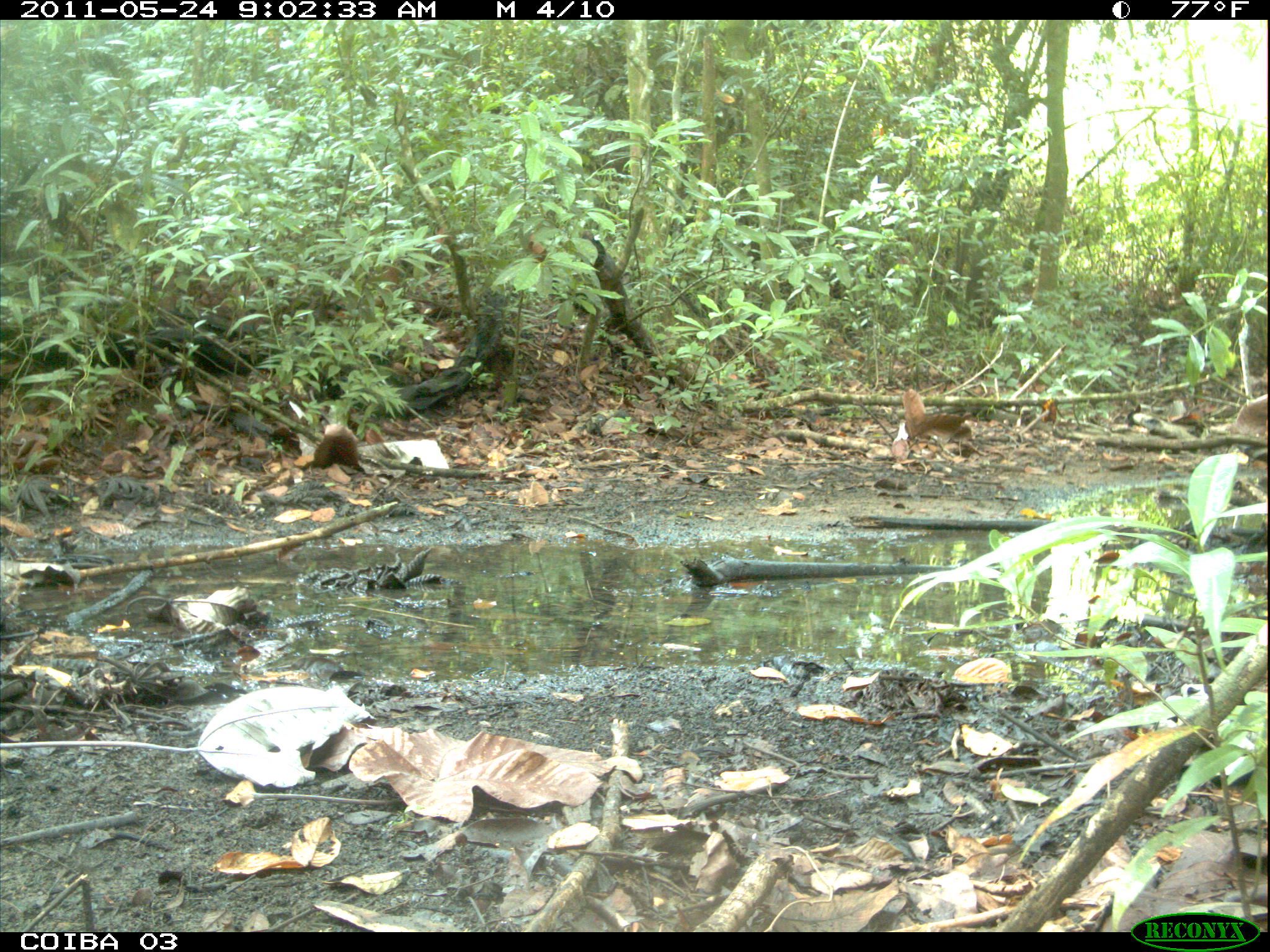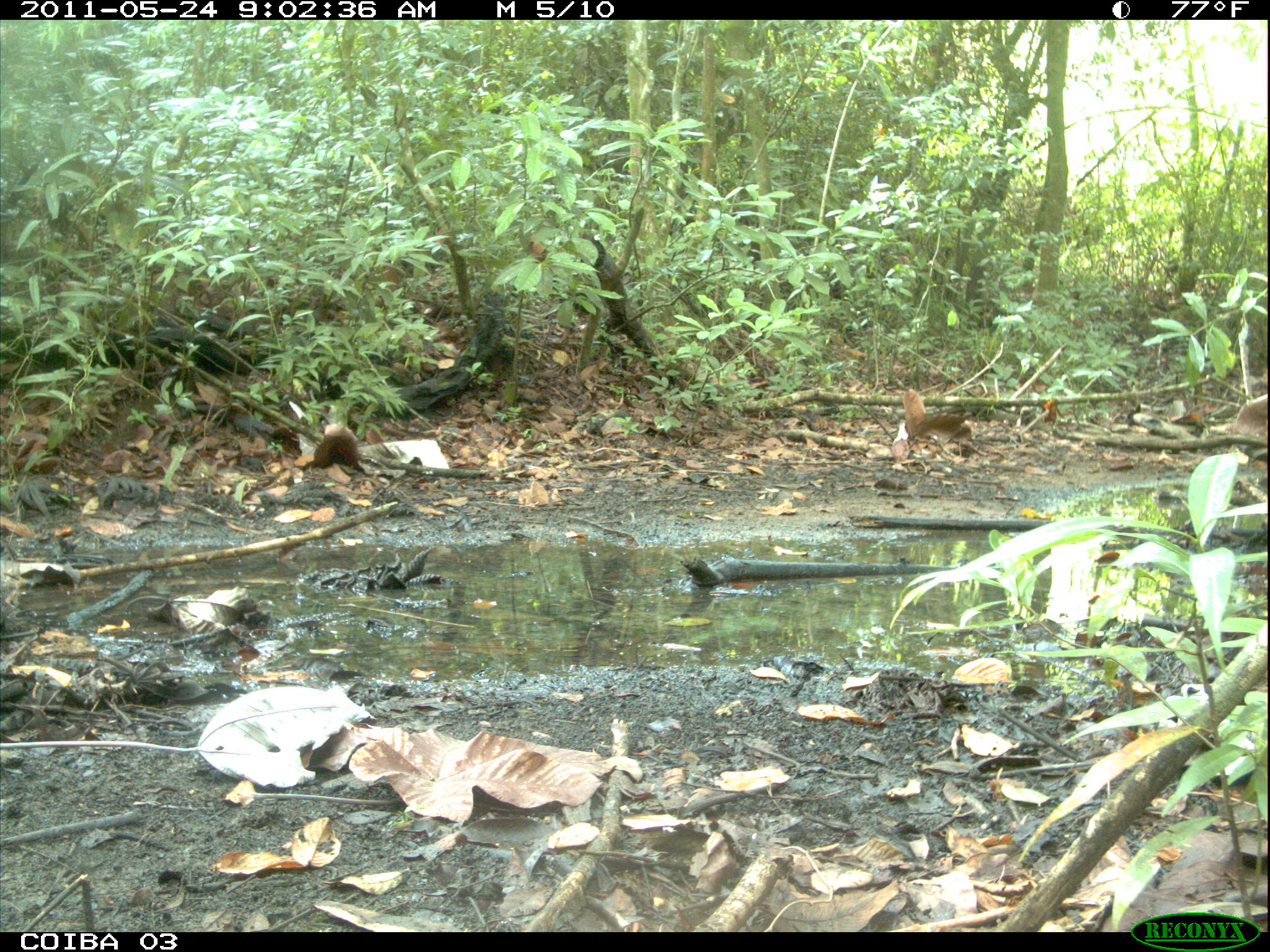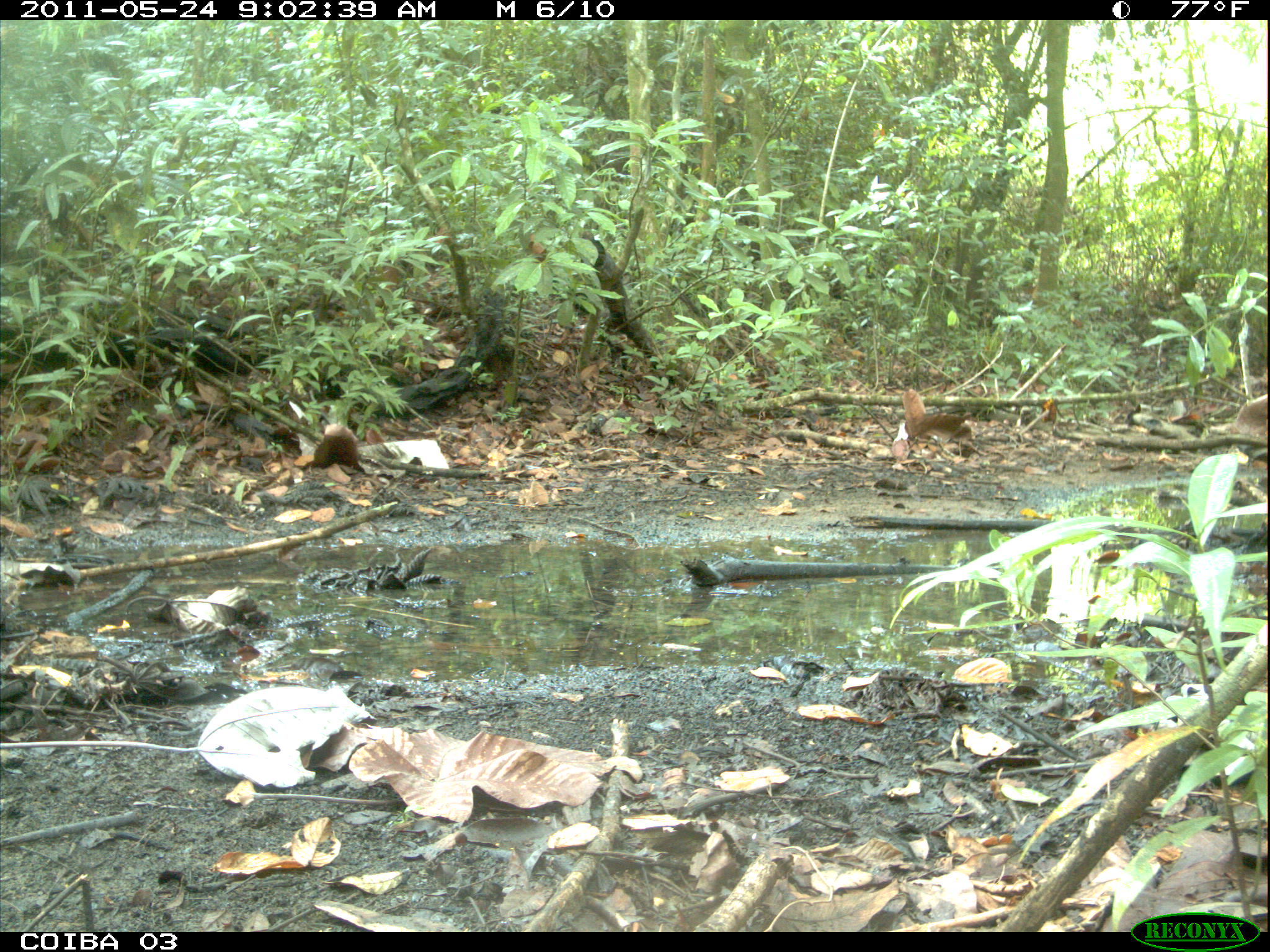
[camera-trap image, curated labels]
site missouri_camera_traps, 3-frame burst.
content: no animal present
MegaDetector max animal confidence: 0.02